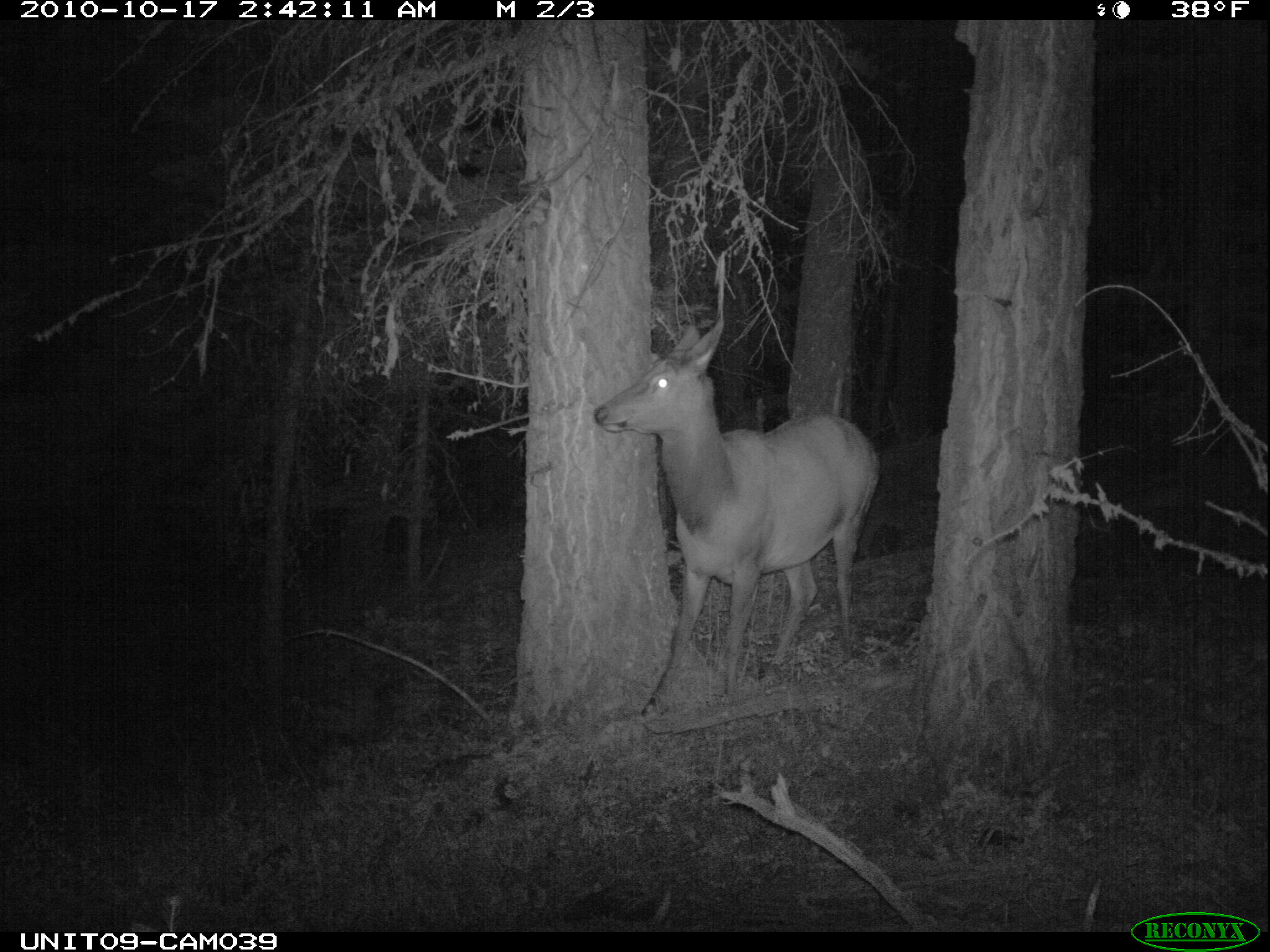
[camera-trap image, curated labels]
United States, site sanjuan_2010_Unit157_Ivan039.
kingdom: Animalia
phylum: Chordata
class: Mammalia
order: Artiodactyla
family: Cervidae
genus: Cervus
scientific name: Cervus elaphus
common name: red deer